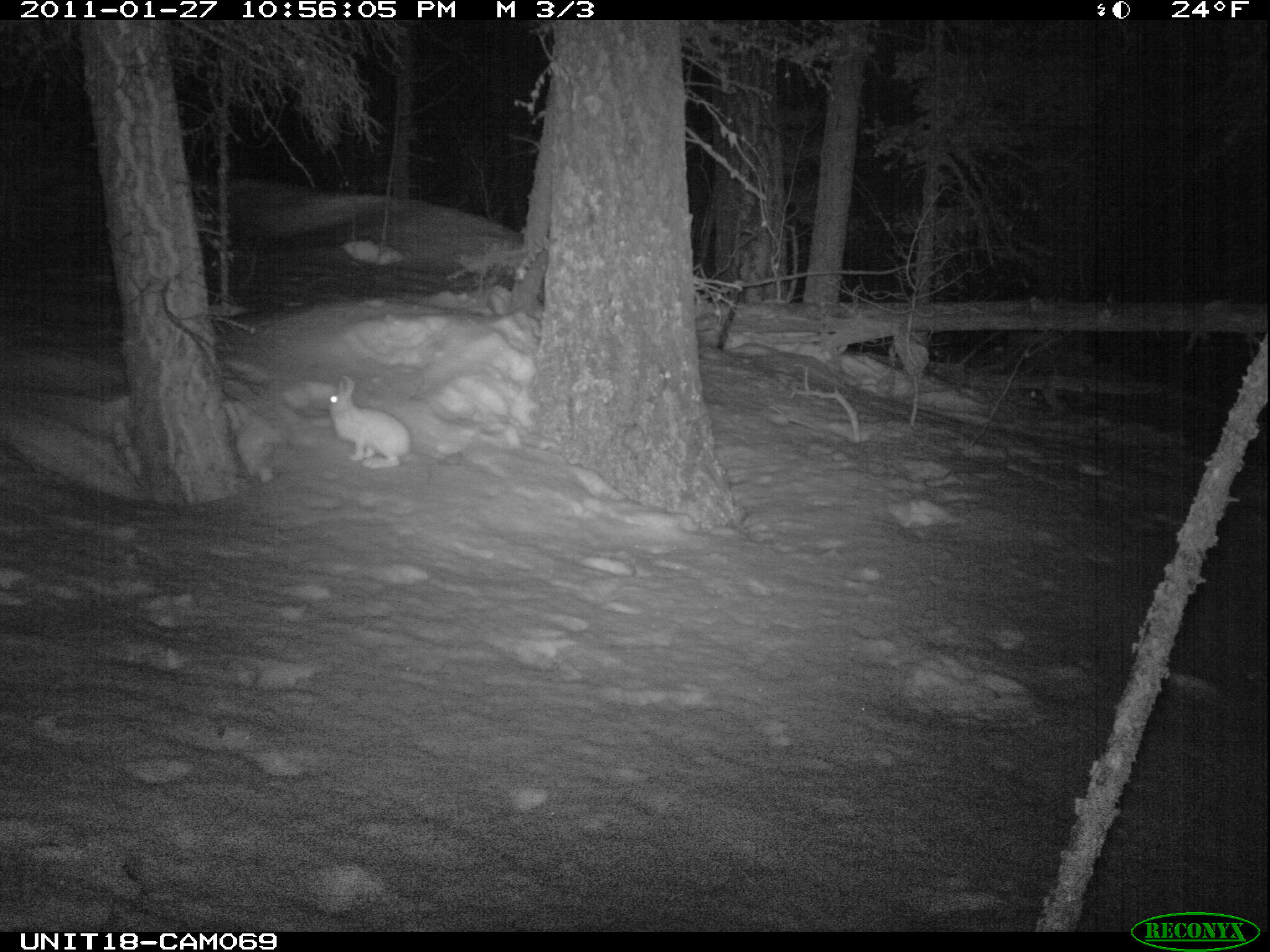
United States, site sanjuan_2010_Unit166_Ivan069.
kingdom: Animalia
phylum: Chordata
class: Mammalia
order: Lagomorpha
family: Leporidae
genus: Lepus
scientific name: Lepus americanus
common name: snowshoe hare